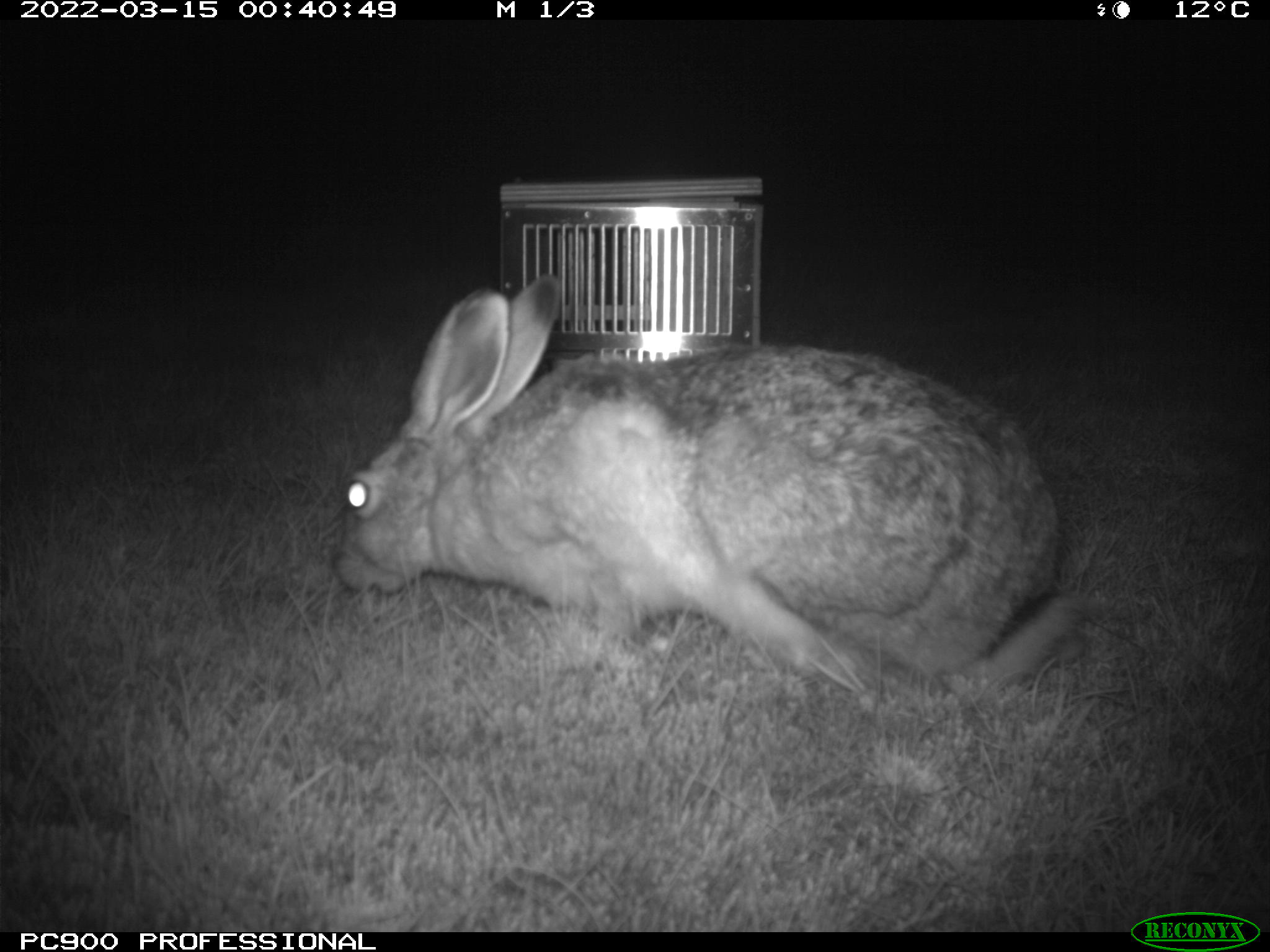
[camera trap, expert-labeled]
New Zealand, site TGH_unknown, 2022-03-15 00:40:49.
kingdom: Animalia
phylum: Chordata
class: Mammalia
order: Lagomorpha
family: Leporidae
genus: Lepus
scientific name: Lepus europaeus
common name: brown hare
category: hare